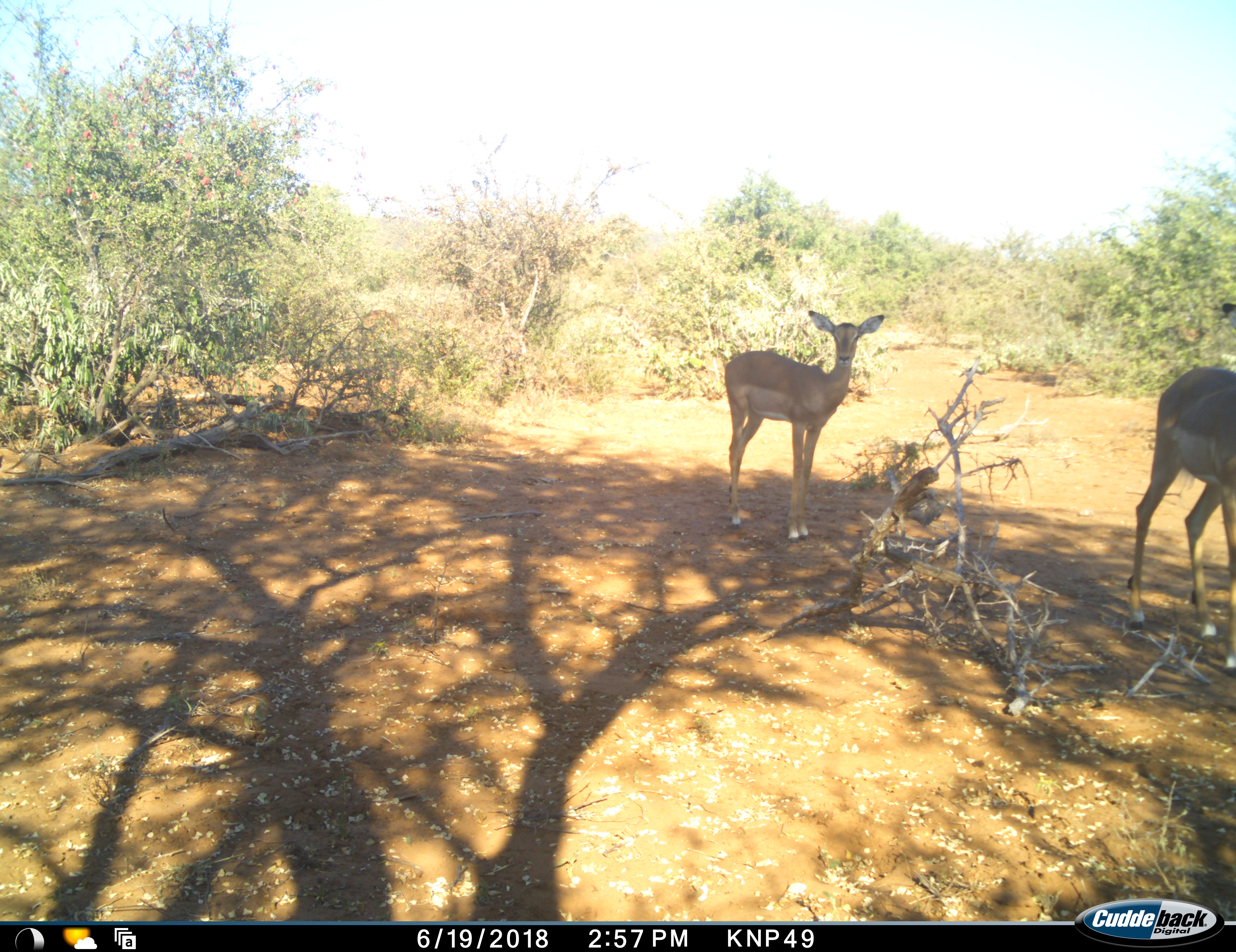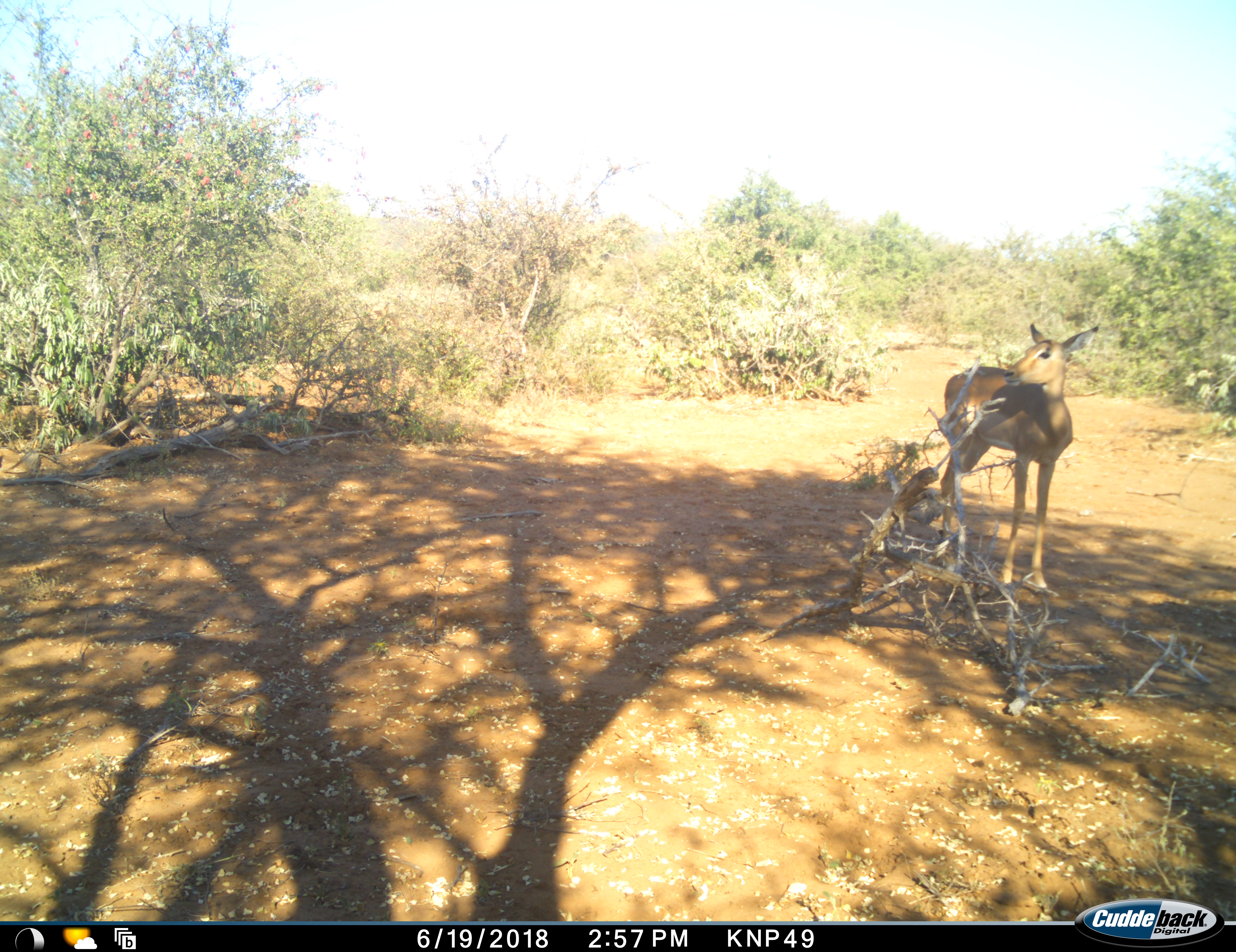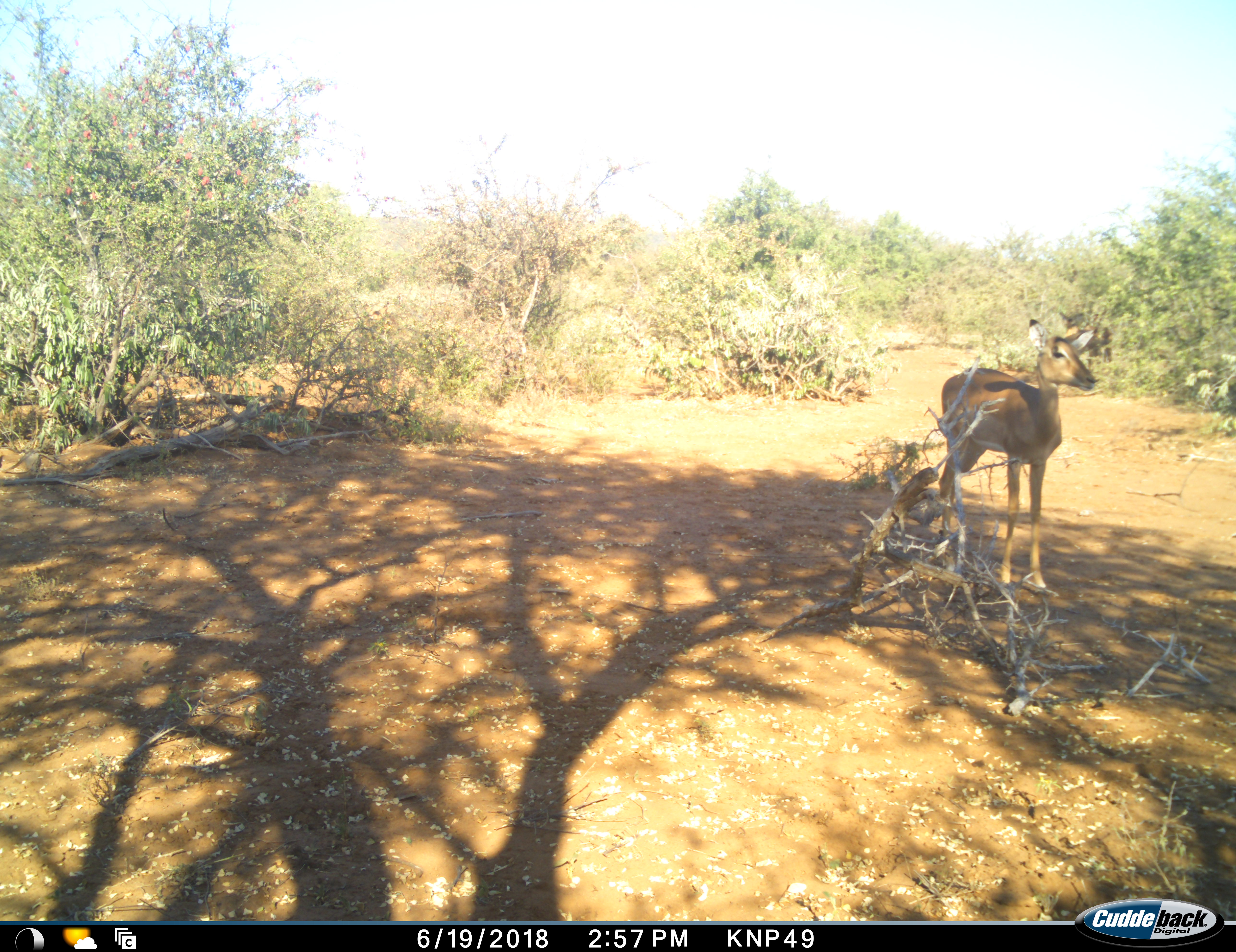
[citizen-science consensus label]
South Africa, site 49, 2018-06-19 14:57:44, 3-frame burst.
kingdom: Animalia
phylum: Chordata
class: Mammalia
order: Artiodactyla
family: Bovidae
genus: Aepyceros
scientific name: Aepyceros melampus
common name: impala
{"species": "impala (Aepyceros melampus)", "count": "2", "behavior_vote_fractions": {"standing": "60%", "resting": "0%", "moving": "80%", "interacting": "0%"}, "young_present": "10%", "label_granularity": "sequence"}